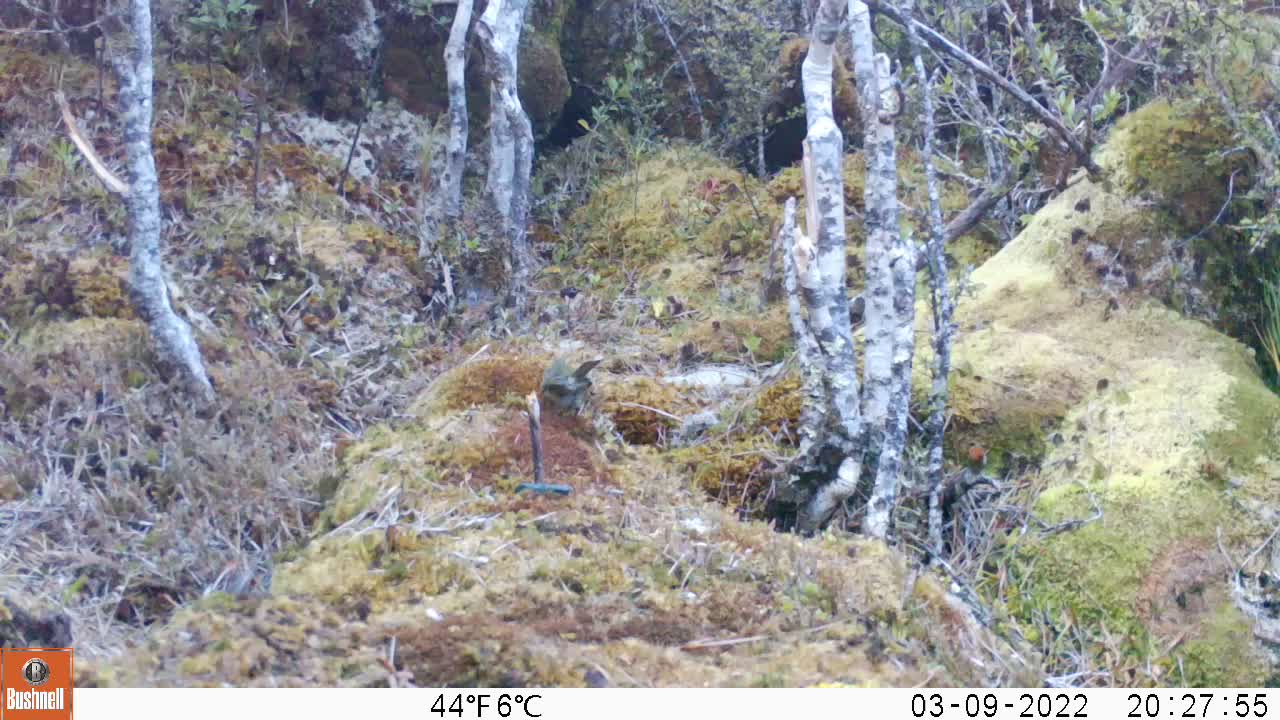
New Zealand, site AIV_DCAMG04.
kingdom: Animalia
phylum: Chordata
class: Aves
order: Passeriformes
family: Meliphagidae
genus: Anthornis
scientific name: Anthornis melanura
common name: new zealand bellbird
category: bellbird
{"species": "bellbird (new zealand bellbird) (Anthornis melanura)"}